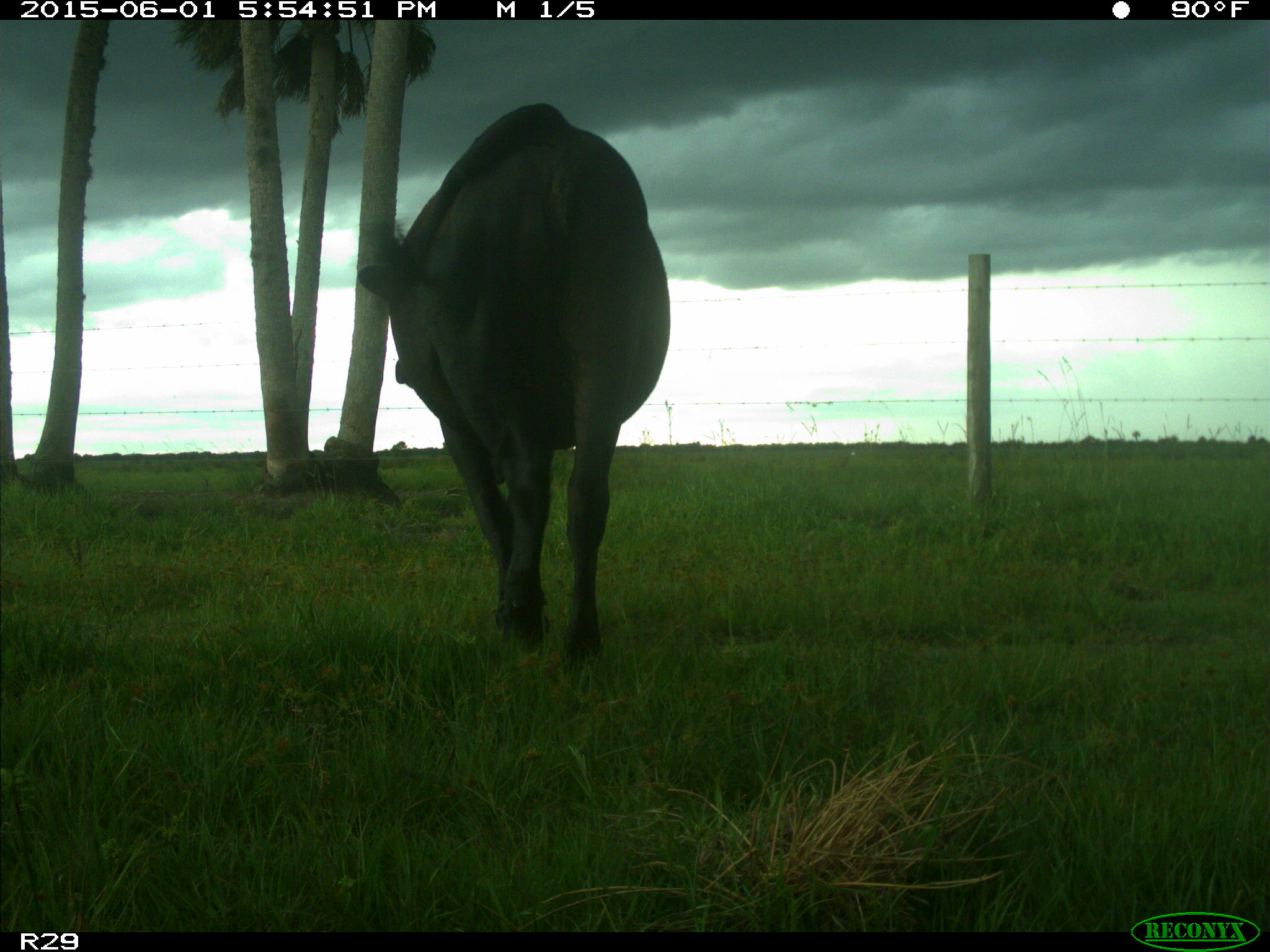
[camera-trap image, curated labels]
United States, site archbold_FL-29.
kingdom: Animalia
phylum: Chordata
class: Mammalia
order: Artiodactyla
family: Bovidae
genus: Bos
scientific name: Bos taurus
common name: domestic cow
Bos taurus (domestic cow).